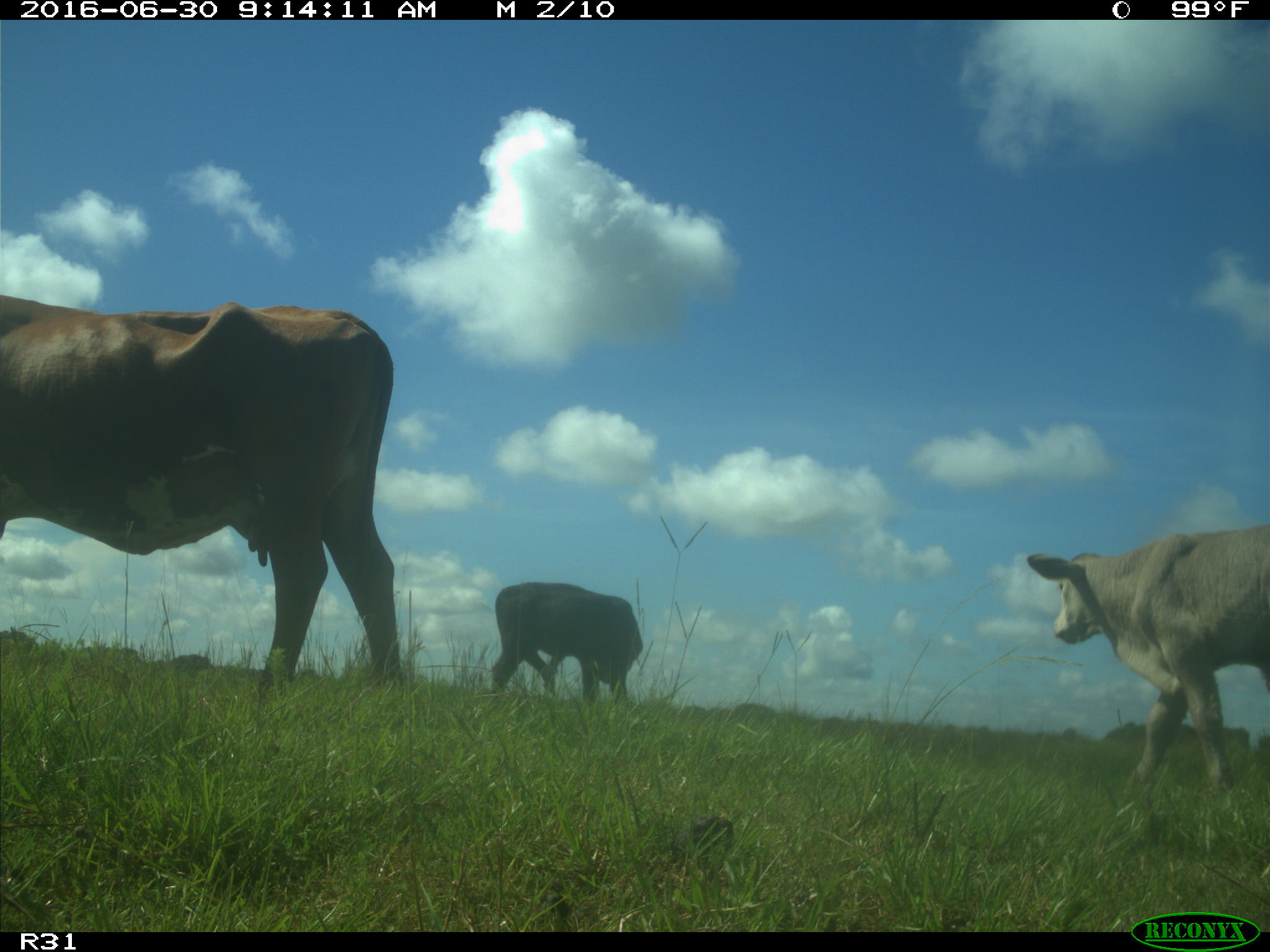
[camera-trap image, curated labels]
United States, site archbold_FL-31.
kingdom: Animalia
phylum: Chordata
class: Mammalia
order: Artiodactyla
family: Bovidae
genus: Bos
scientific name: Bos taurus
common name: domestic cow